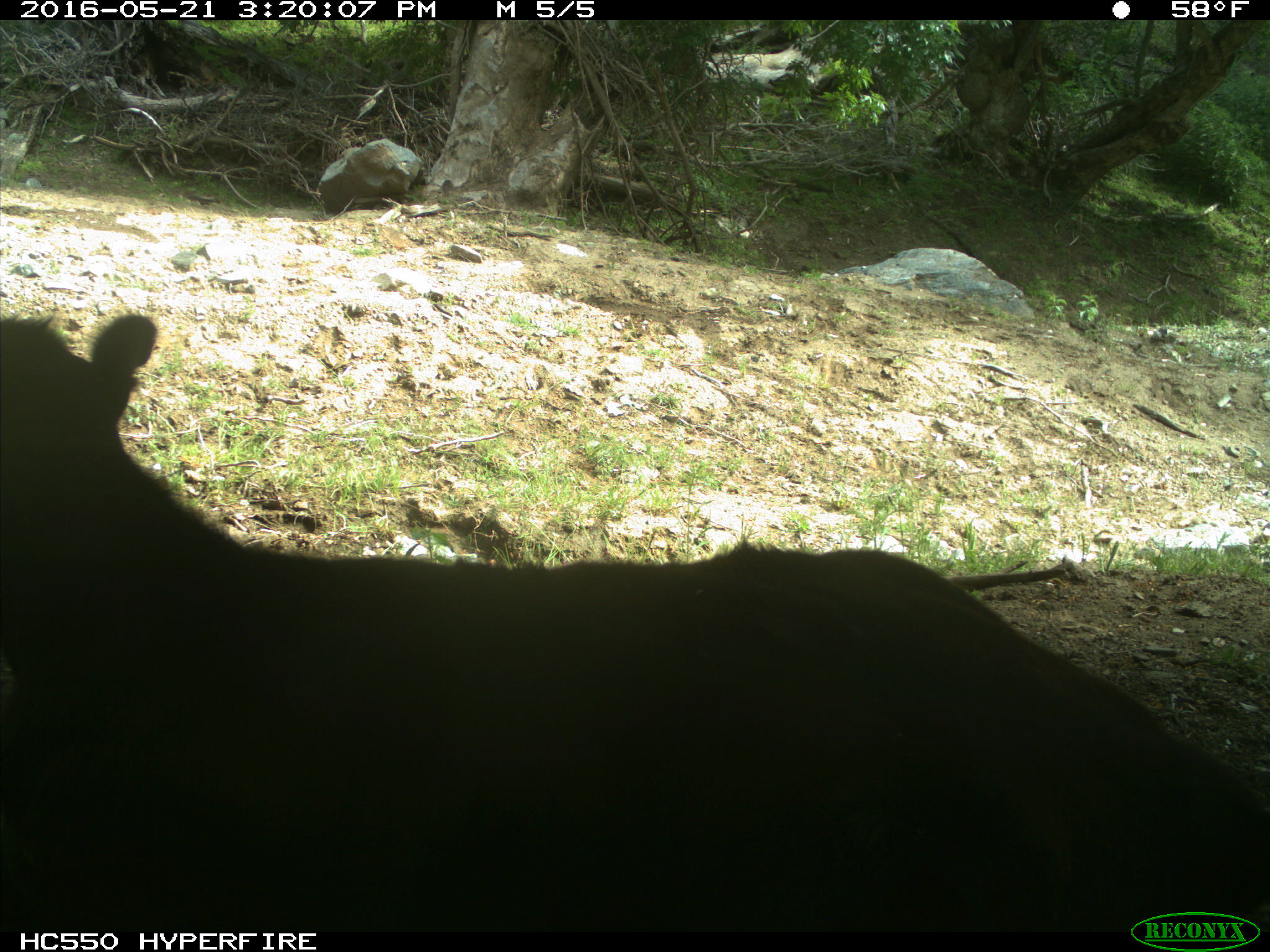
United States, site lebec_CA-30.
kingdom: Animalia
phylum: Chordata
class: Mammalia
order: Artiodactyla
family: Bovidae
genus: Bos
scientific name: Bos taurus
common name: domestic cow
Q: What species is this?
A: Bos taurus (domestic cow).